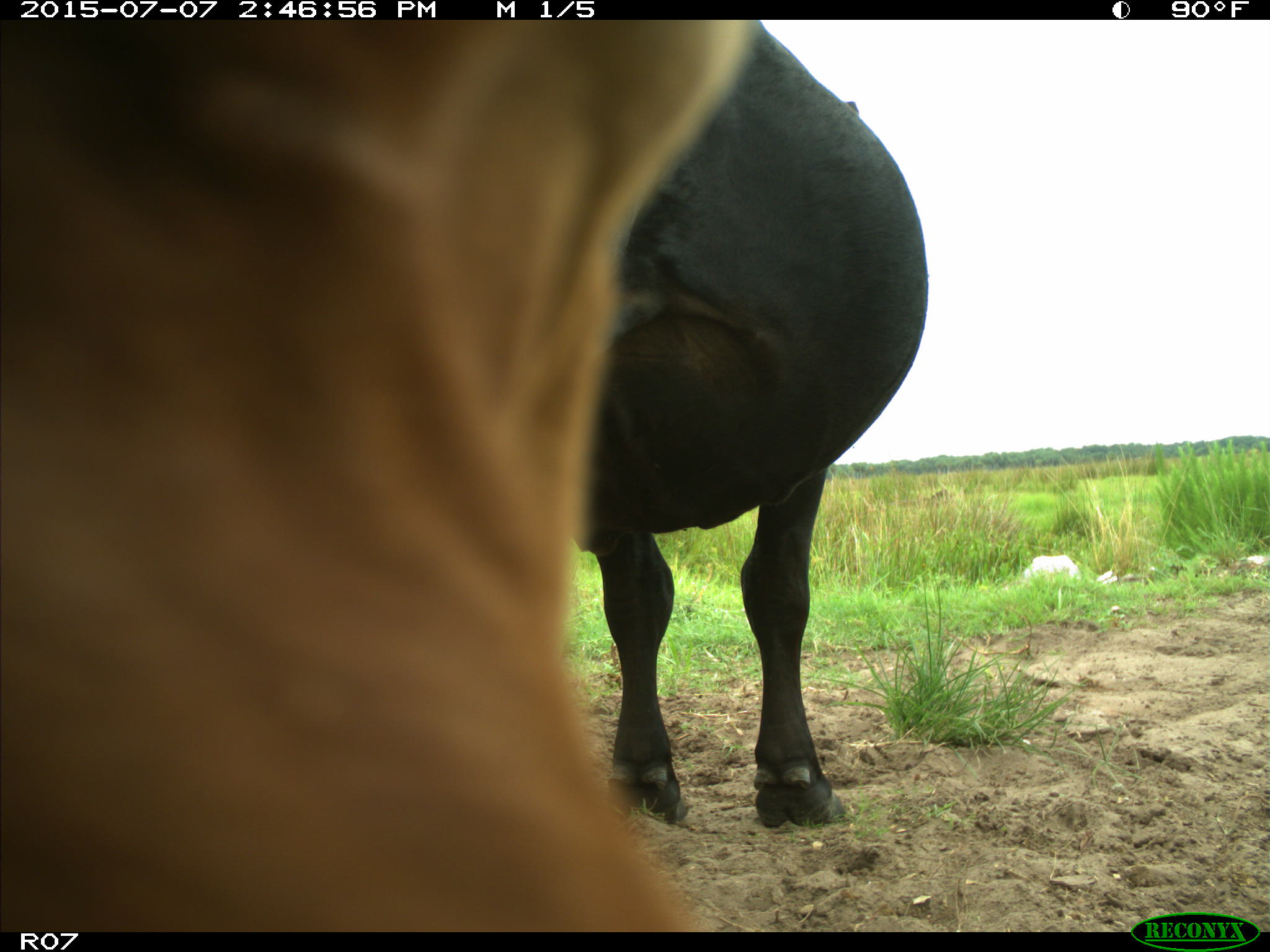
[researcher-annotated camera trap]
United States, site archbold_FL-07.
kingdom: Animalia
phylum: Chordata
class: Mammalia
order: Artiodactyla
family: Bovidae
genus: Bos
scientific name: Bos taurus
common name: domestic cow